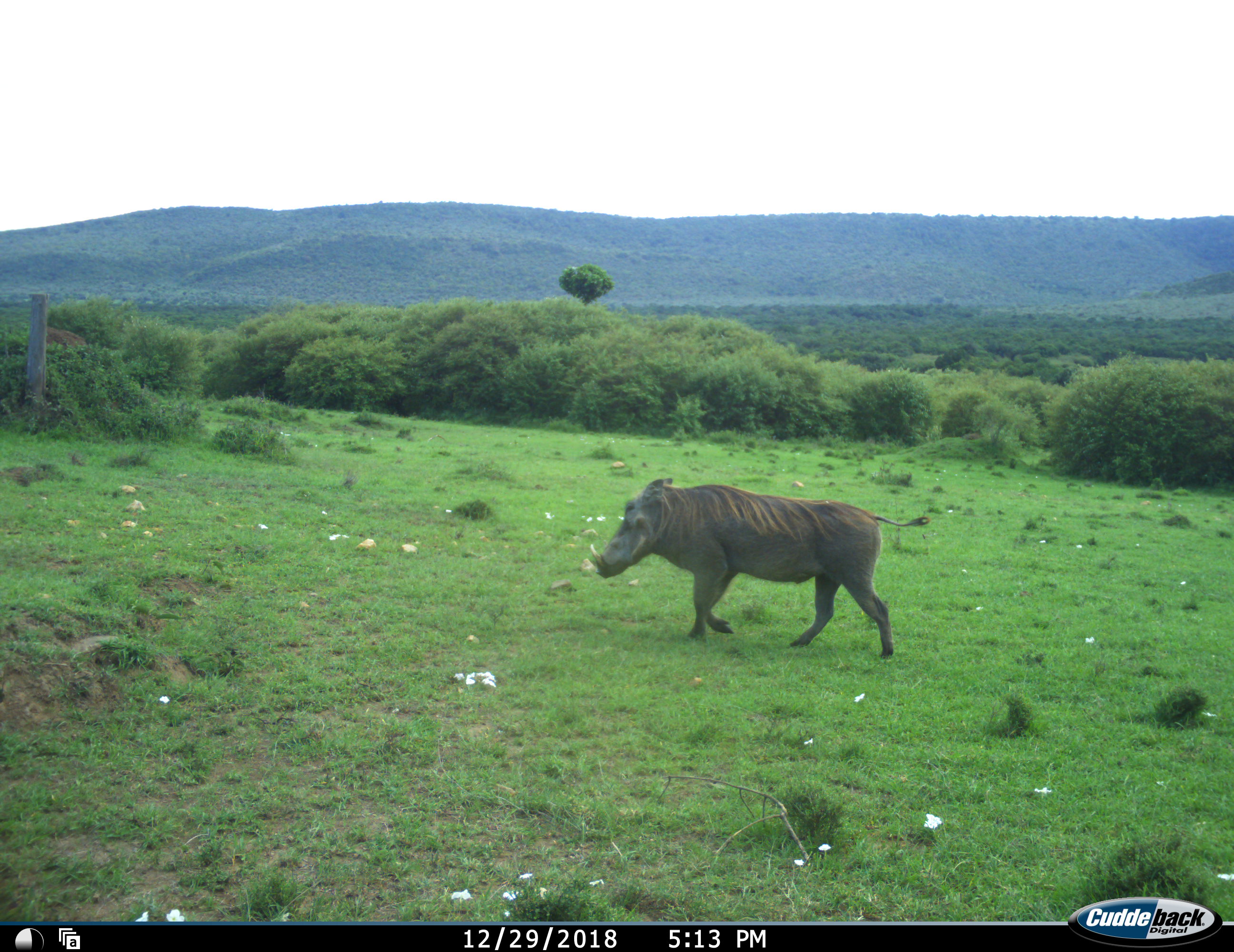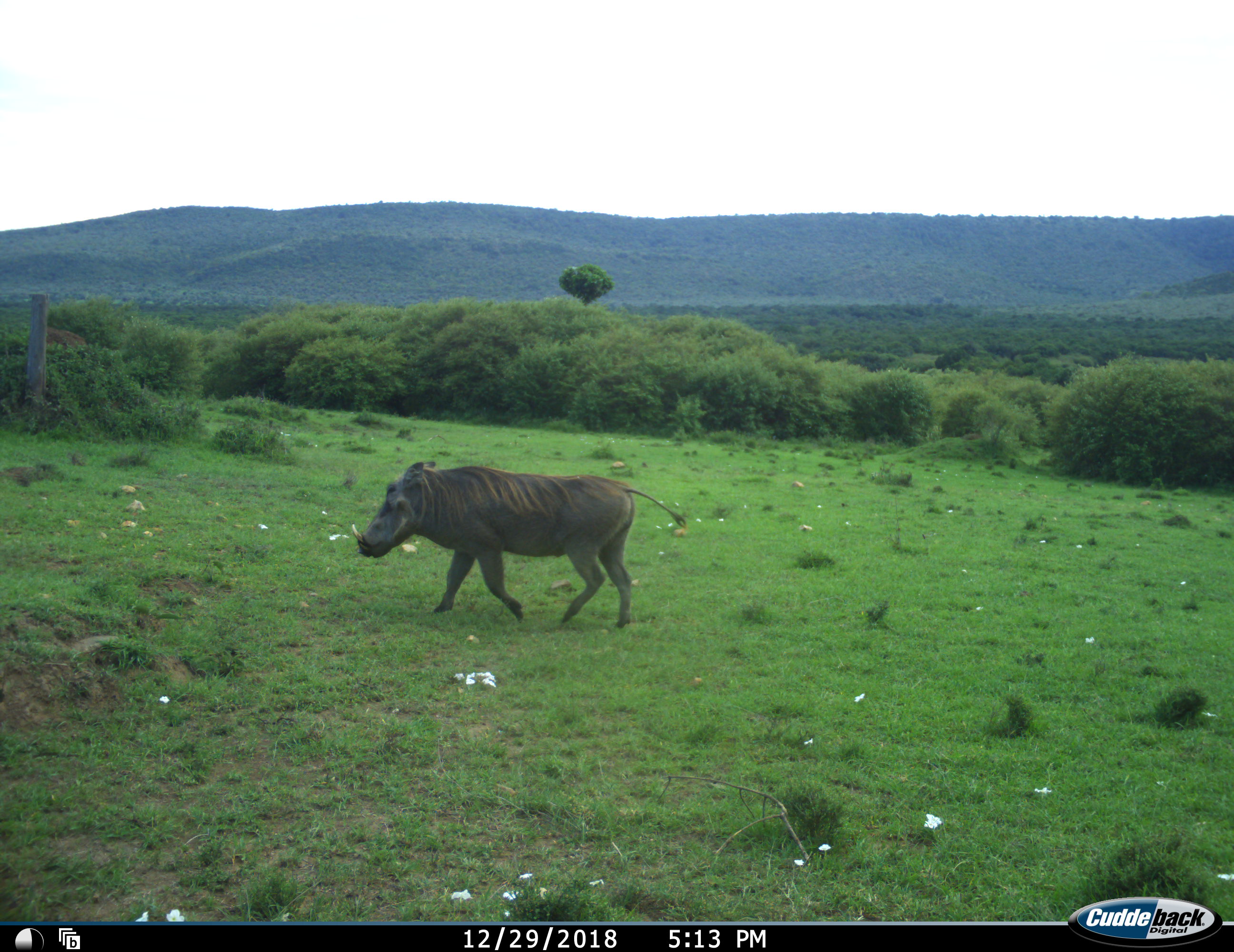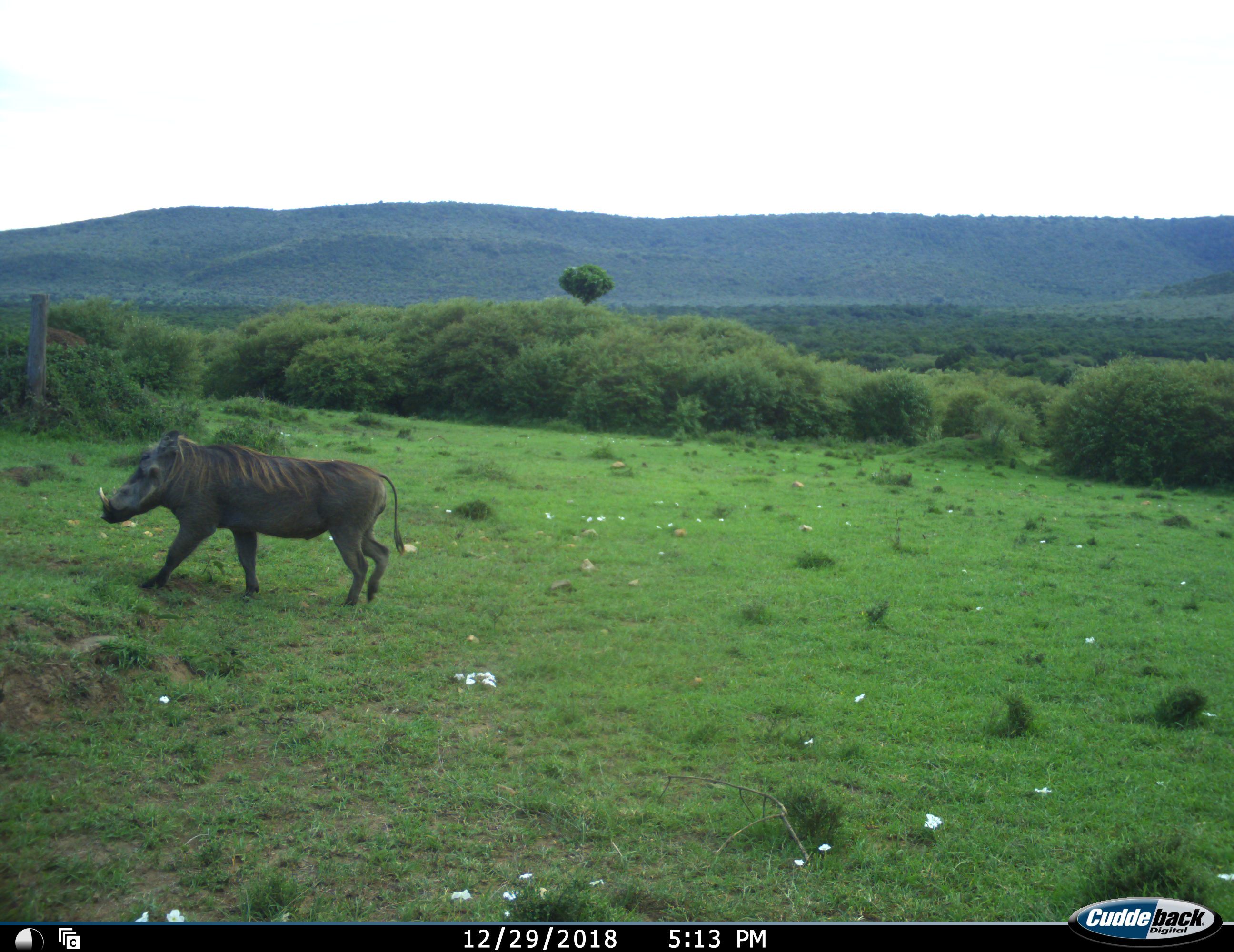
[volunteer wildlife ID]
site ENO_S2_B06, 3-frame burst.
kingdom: Animalia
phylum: Chordata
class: Mammalia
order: Artiodactyla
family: Suidae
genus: Phacochoerus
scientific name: Phacochoerus africanus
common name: warthog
Warthog (Phacochoerus africanus), count 1. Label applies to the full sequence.